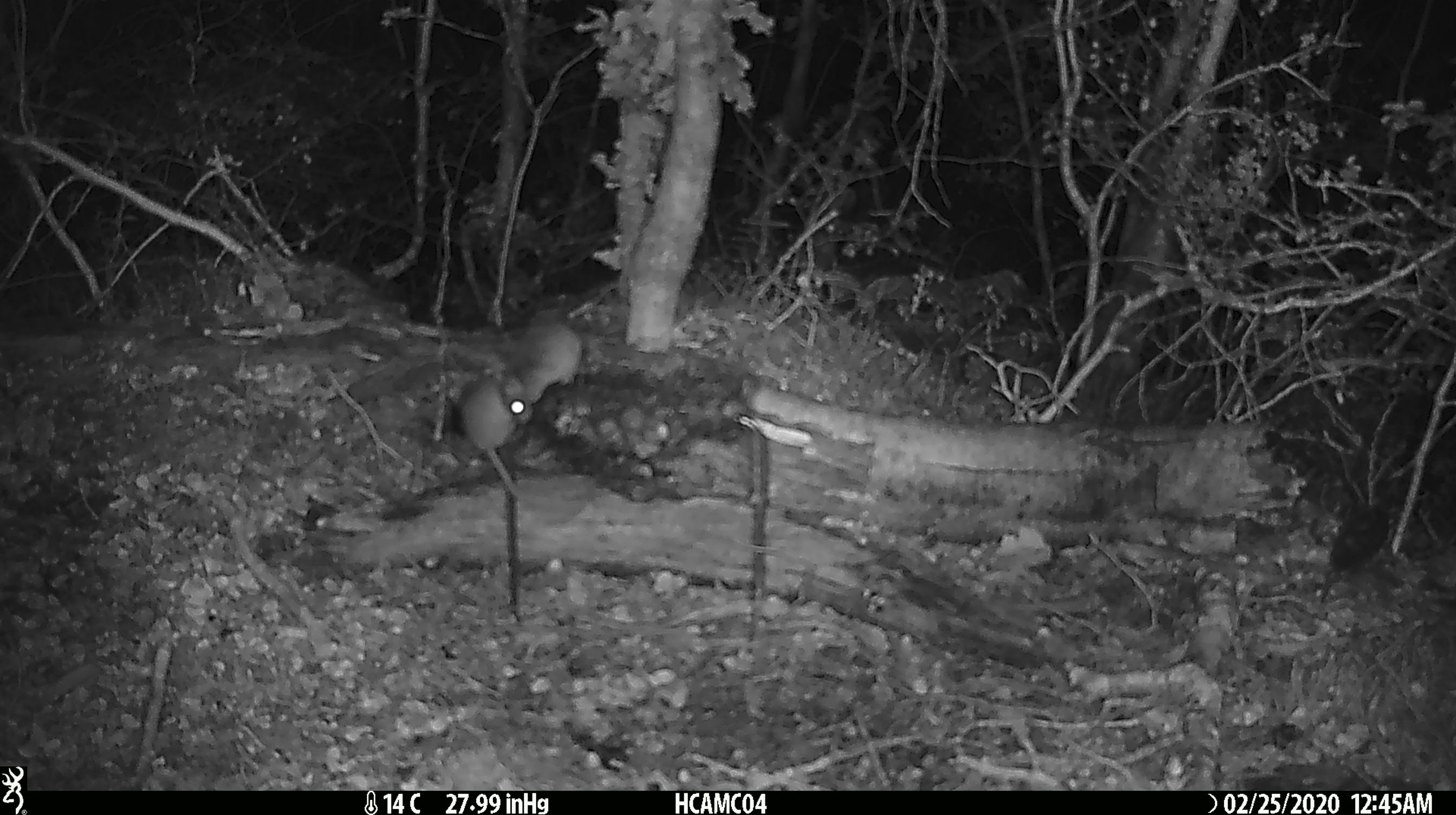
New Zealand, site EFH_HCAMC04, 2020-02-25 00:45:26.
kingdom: Animalia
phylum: Chordata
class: Mammalia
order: Rodentia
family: Muridae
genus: Mus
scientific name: Mus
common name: mouse